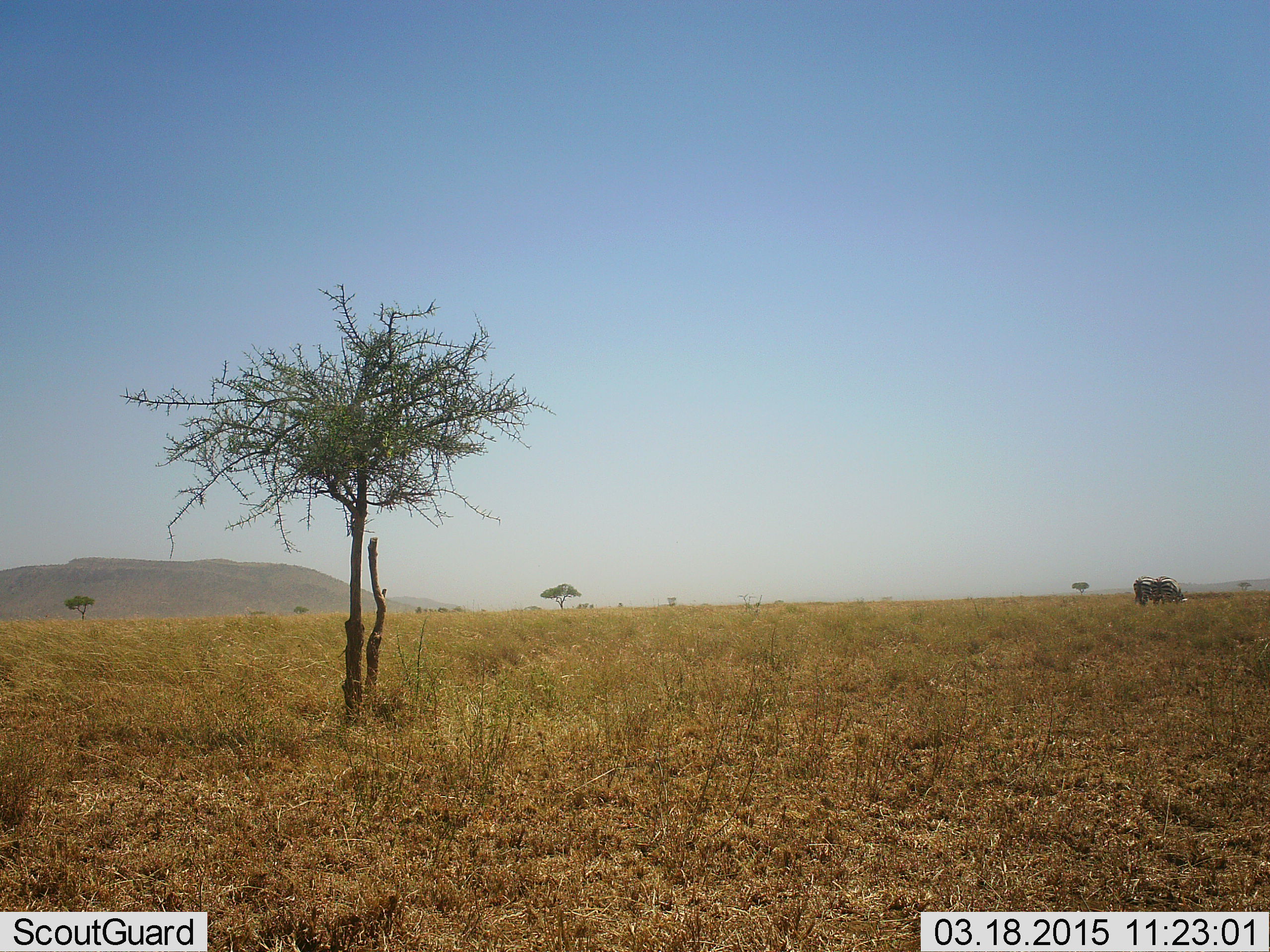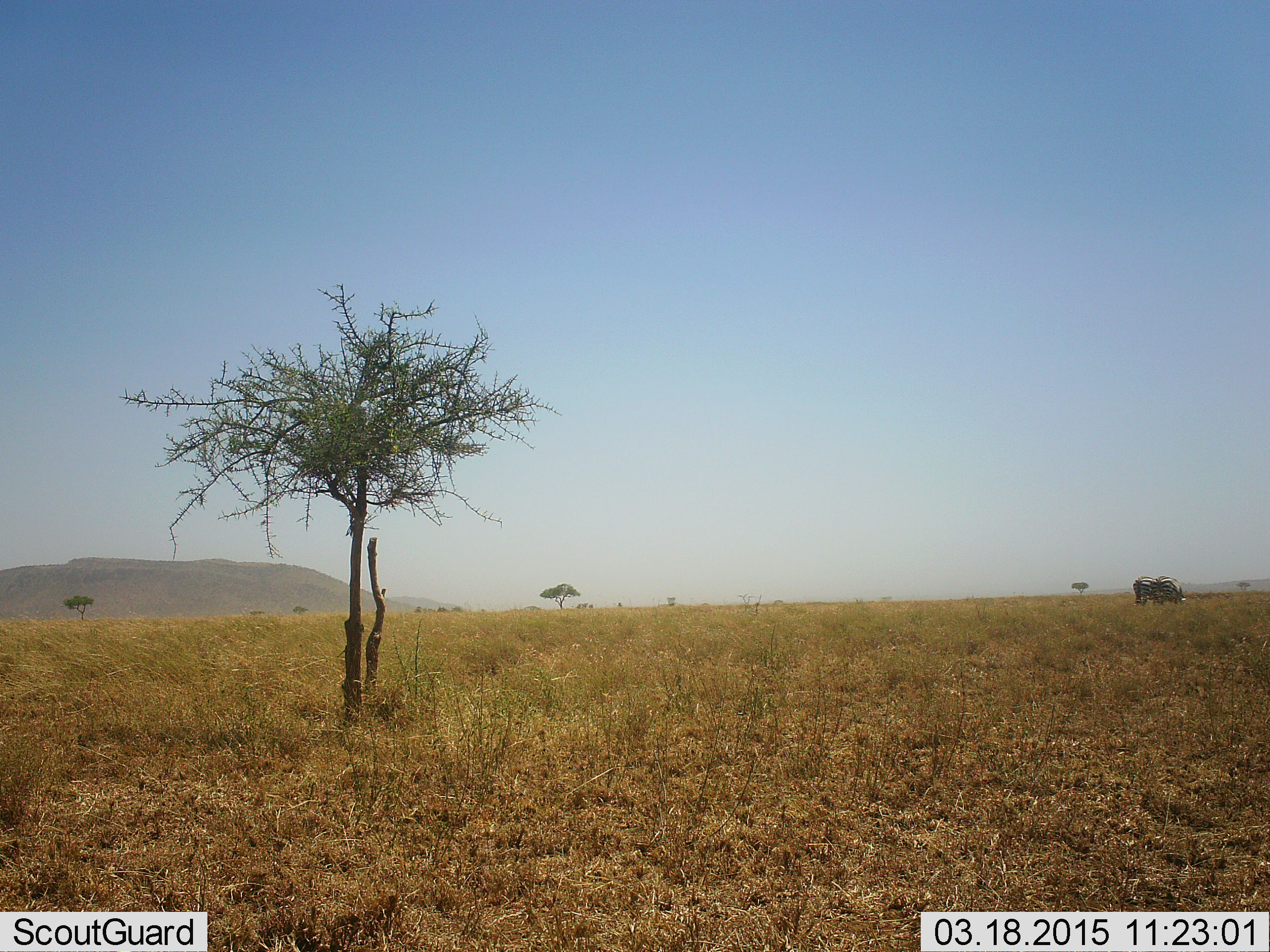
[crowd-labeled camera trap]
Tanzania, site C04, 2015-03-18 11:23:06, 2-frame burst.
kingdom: Animalia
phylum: Chordata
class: Mammalia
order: Perissodactyla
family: Equidae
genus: Equus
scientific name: Equus quagga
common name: plains zebra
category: zebra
Zebra (plains zebra) (Equus quagga), count 2. Behavior (volunteer vote fractions): standing 40%, resting 0%, moving 0%, interacting 0%. Young present (vote fraction): 0%. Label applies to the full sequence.